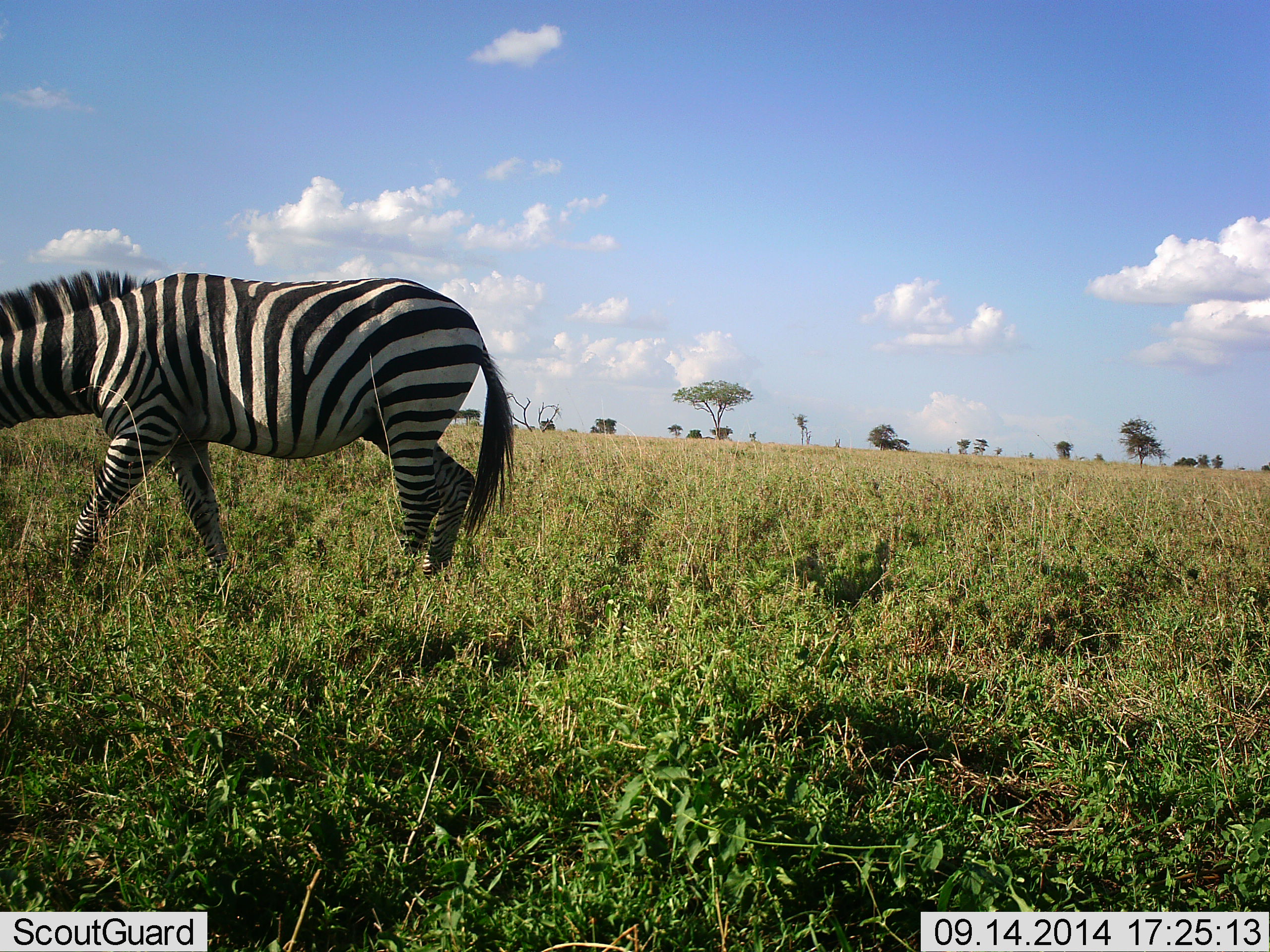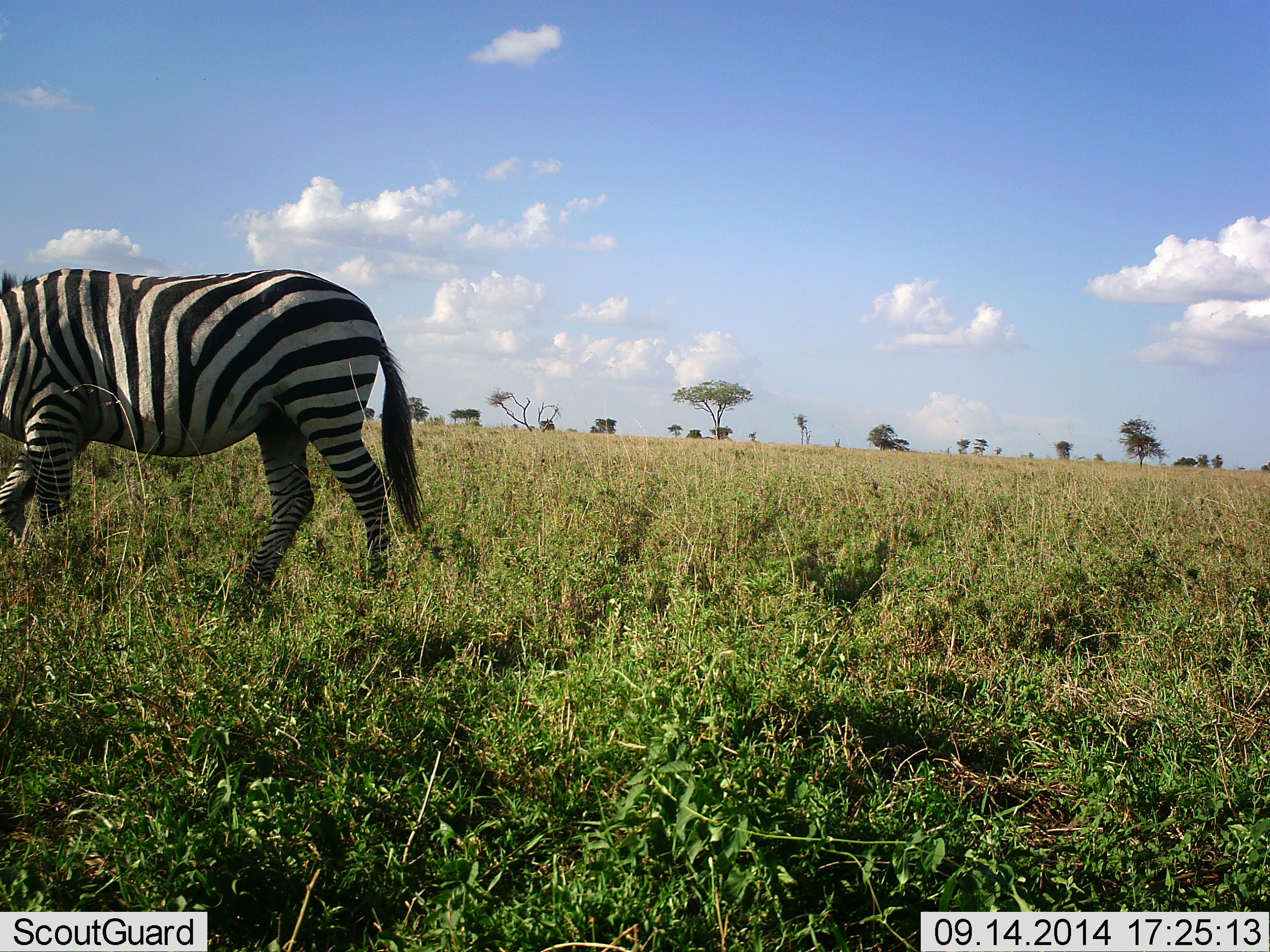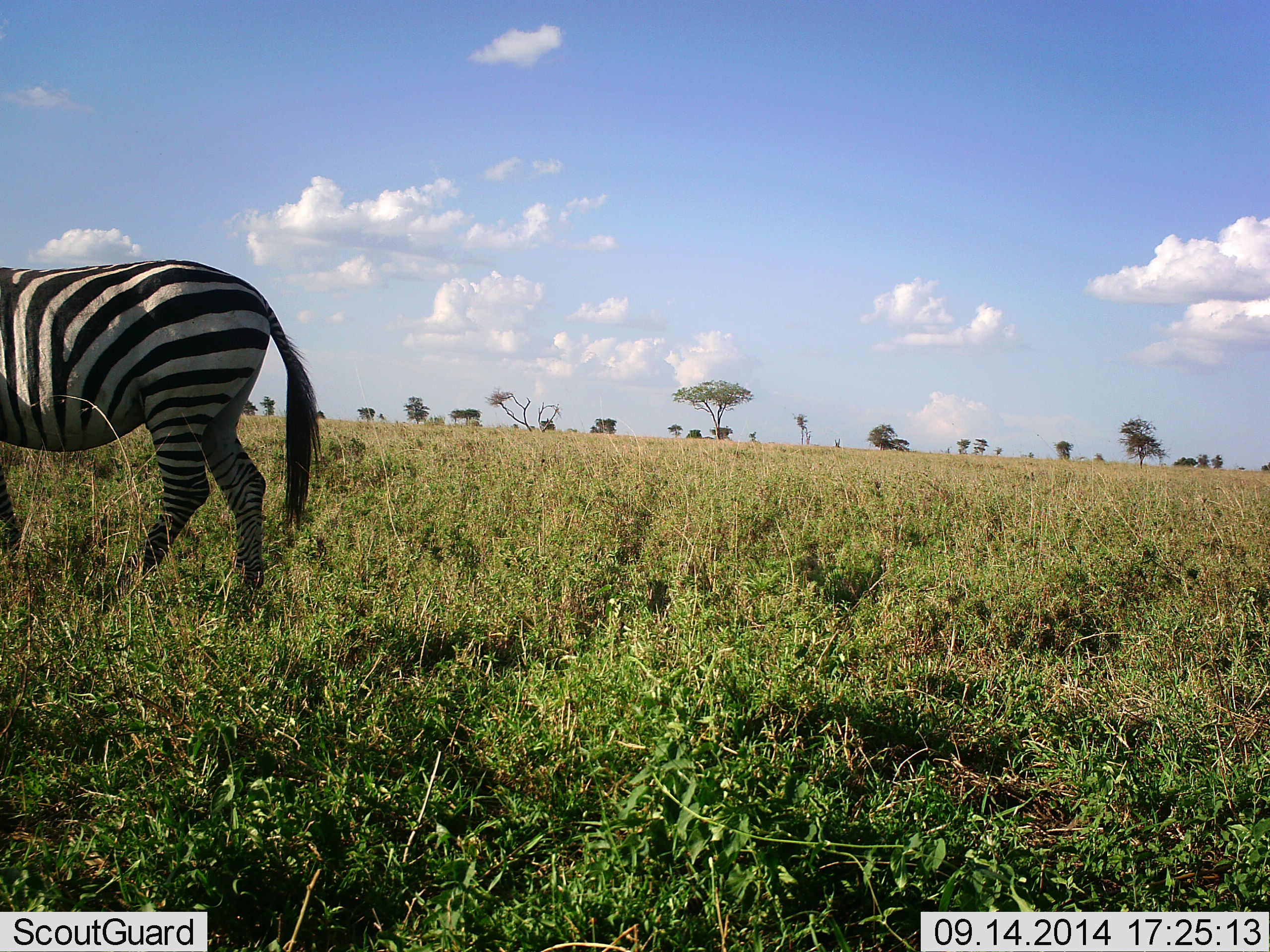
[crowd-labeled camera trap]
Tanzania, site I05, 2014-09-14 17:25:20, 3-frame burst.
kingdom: Animalia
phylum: Chordata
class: Mammalia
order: Perissodactyla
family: Equidae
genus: Equus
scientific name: Equus quagga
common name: plains zebra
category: zebra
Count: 1.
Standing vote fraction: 20%.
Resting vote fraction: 0%.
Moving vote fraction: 70%.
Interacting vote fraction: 0%.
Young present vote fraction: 0%.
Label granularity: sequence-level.